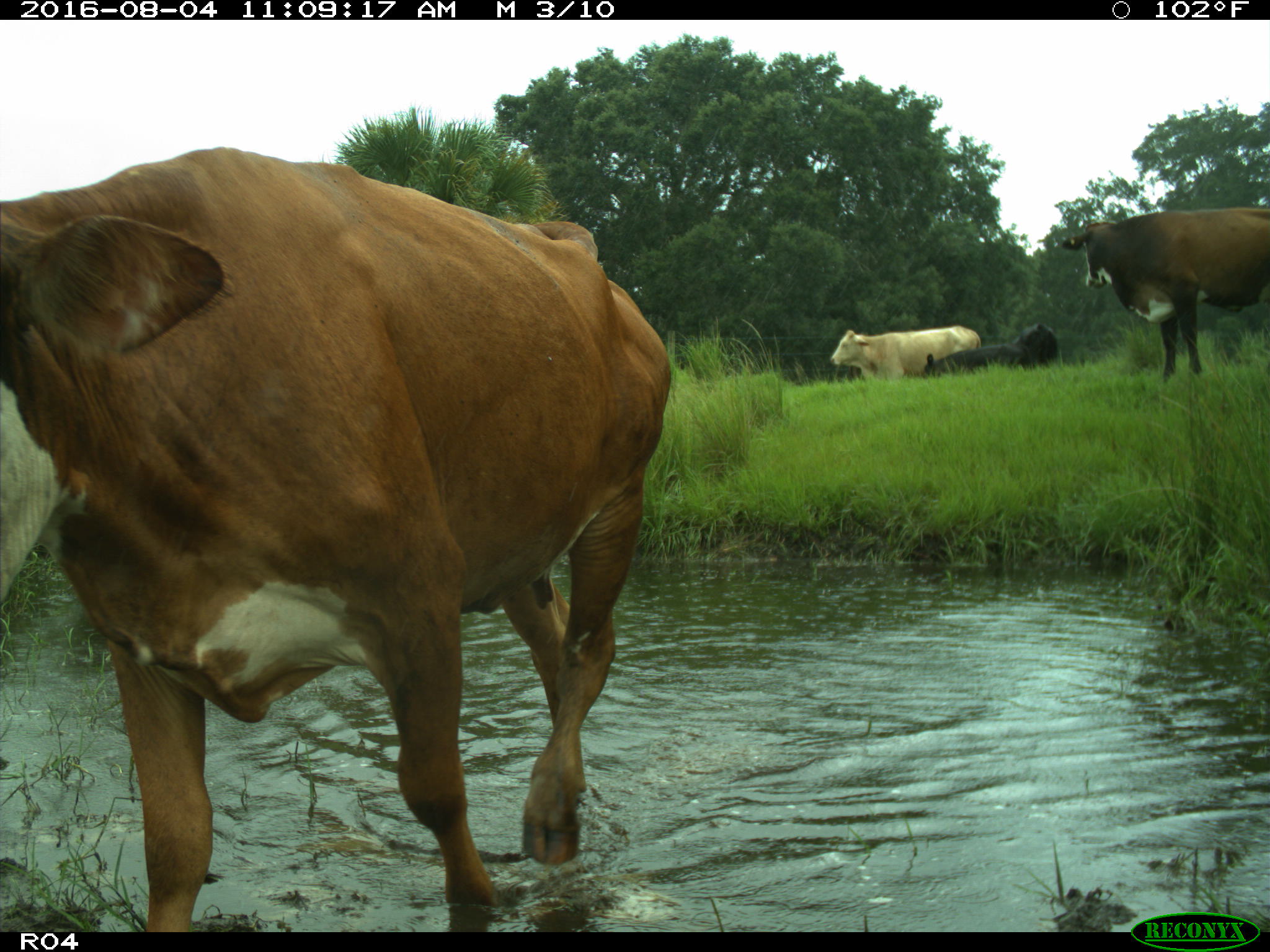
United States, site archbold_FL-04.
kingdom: Animalia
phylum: Chordata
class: Mammalia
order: Artiodactyla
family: Bovidae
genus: Bos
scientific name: Bos taurus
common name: domestic cow